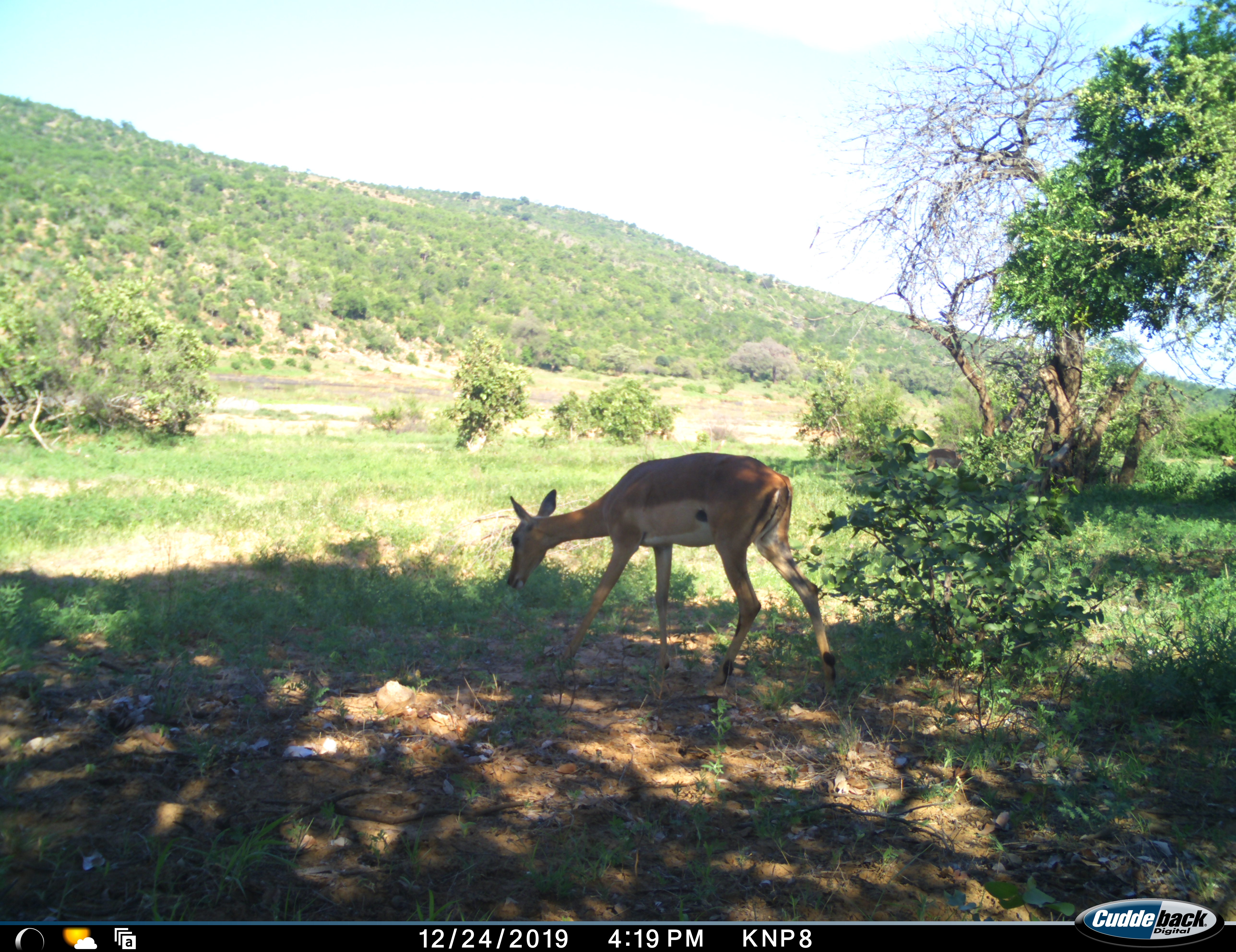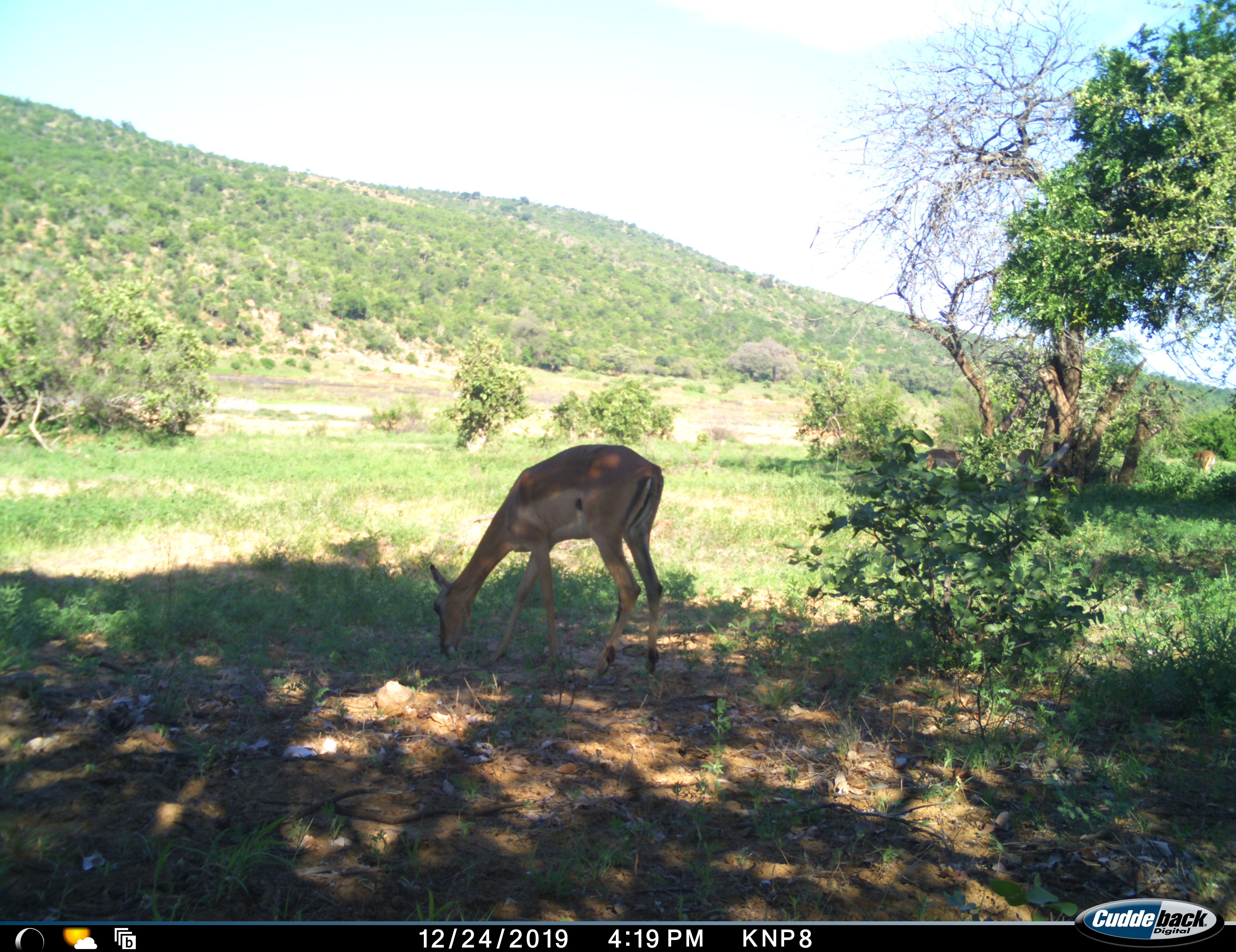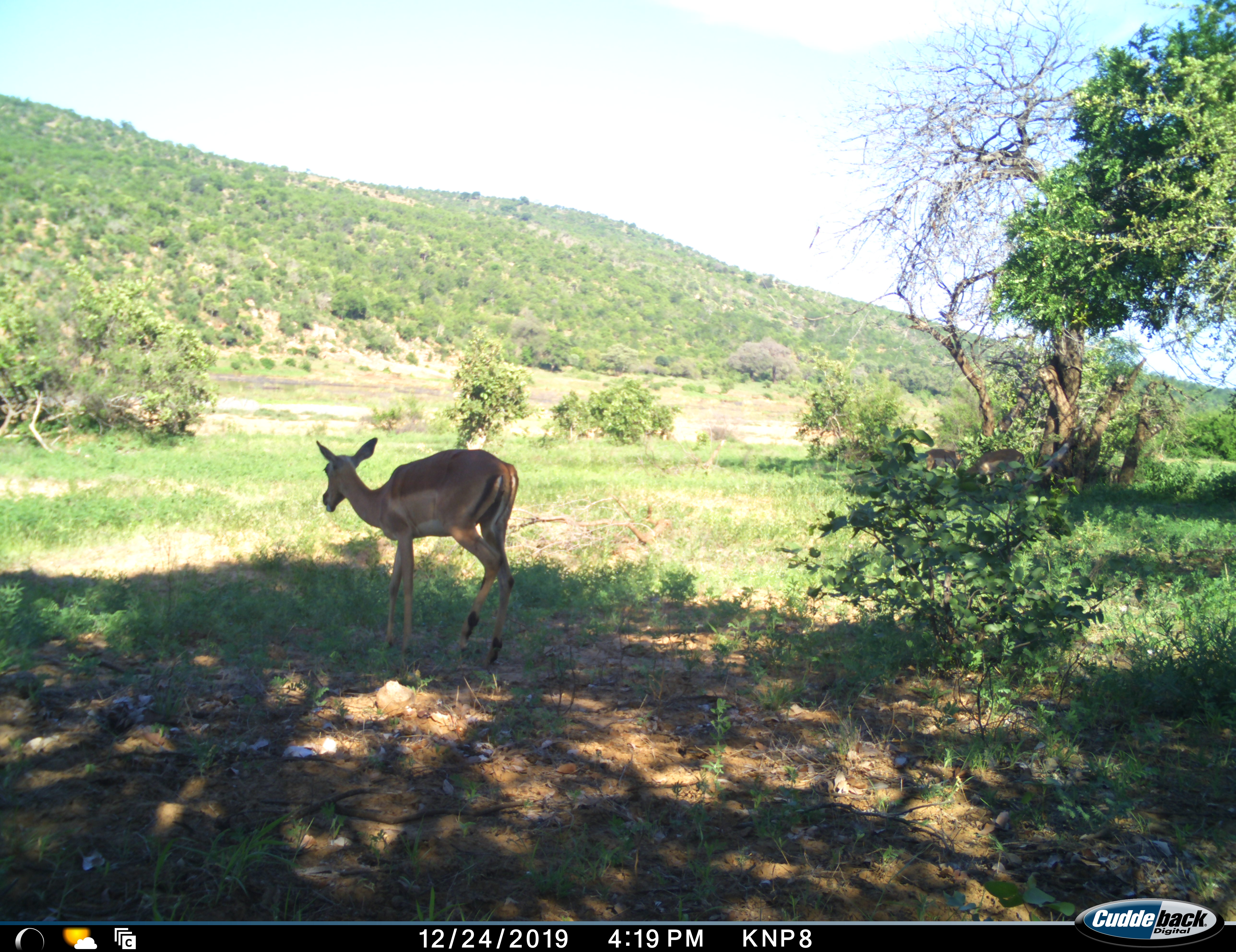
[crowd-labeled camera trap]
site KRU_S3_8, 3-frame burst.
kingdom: Animalia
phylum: Chordata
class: Mammalia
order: Artiodactyla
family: Bovidae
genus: Aepyceros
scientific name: Aepyceros melampus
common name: impala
Impala (Aepyceros melampus), count 4. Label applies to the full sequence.